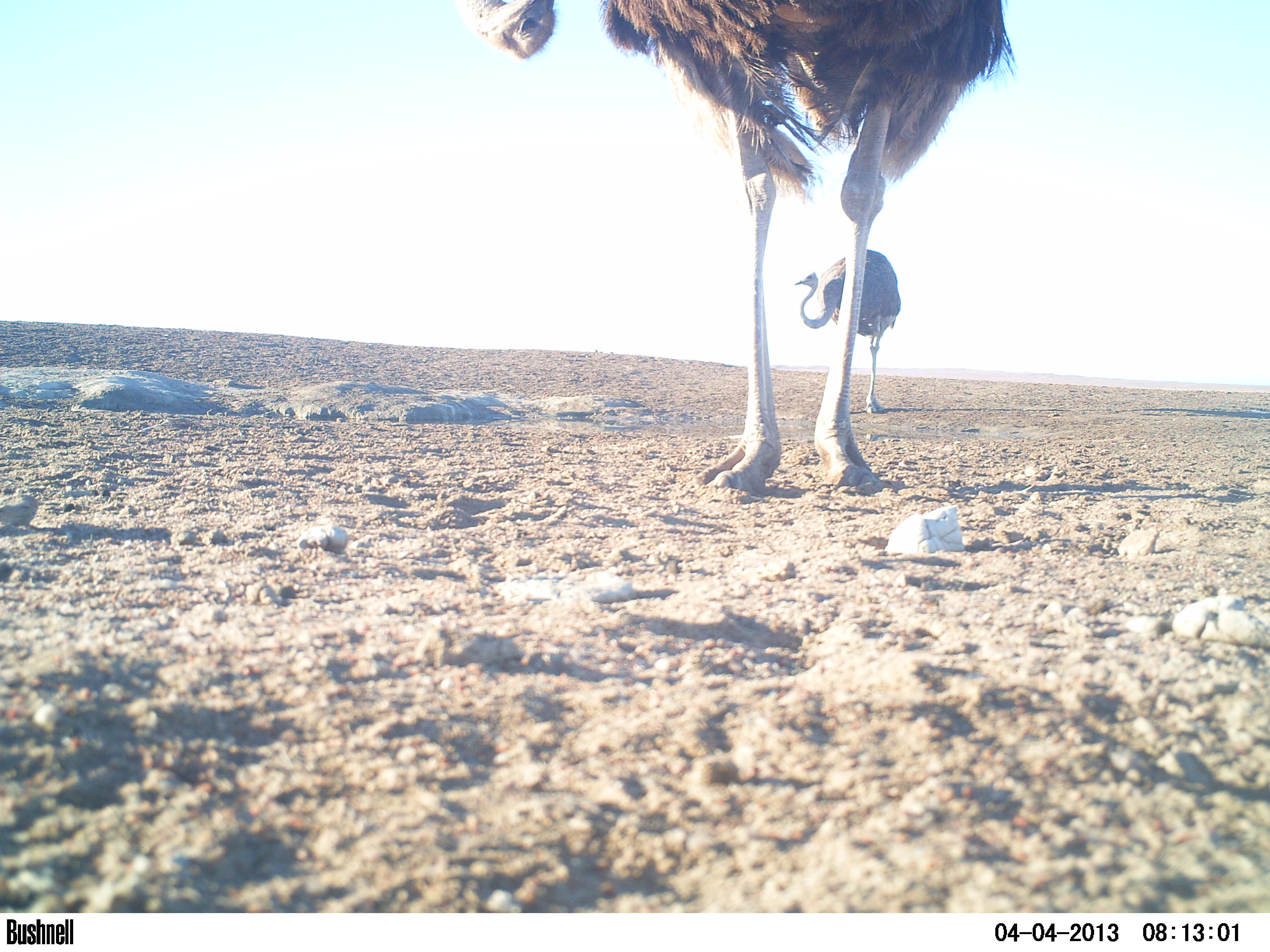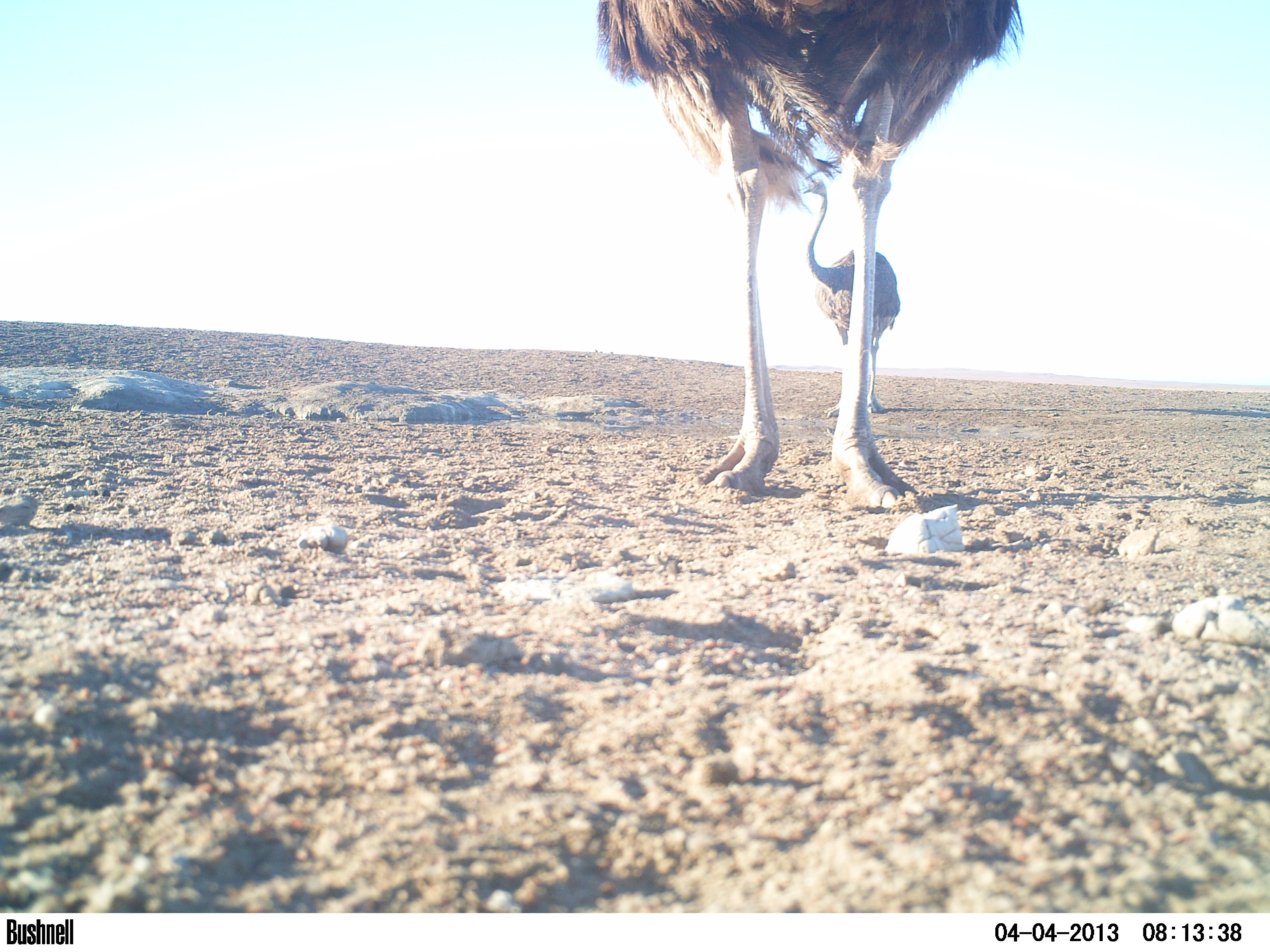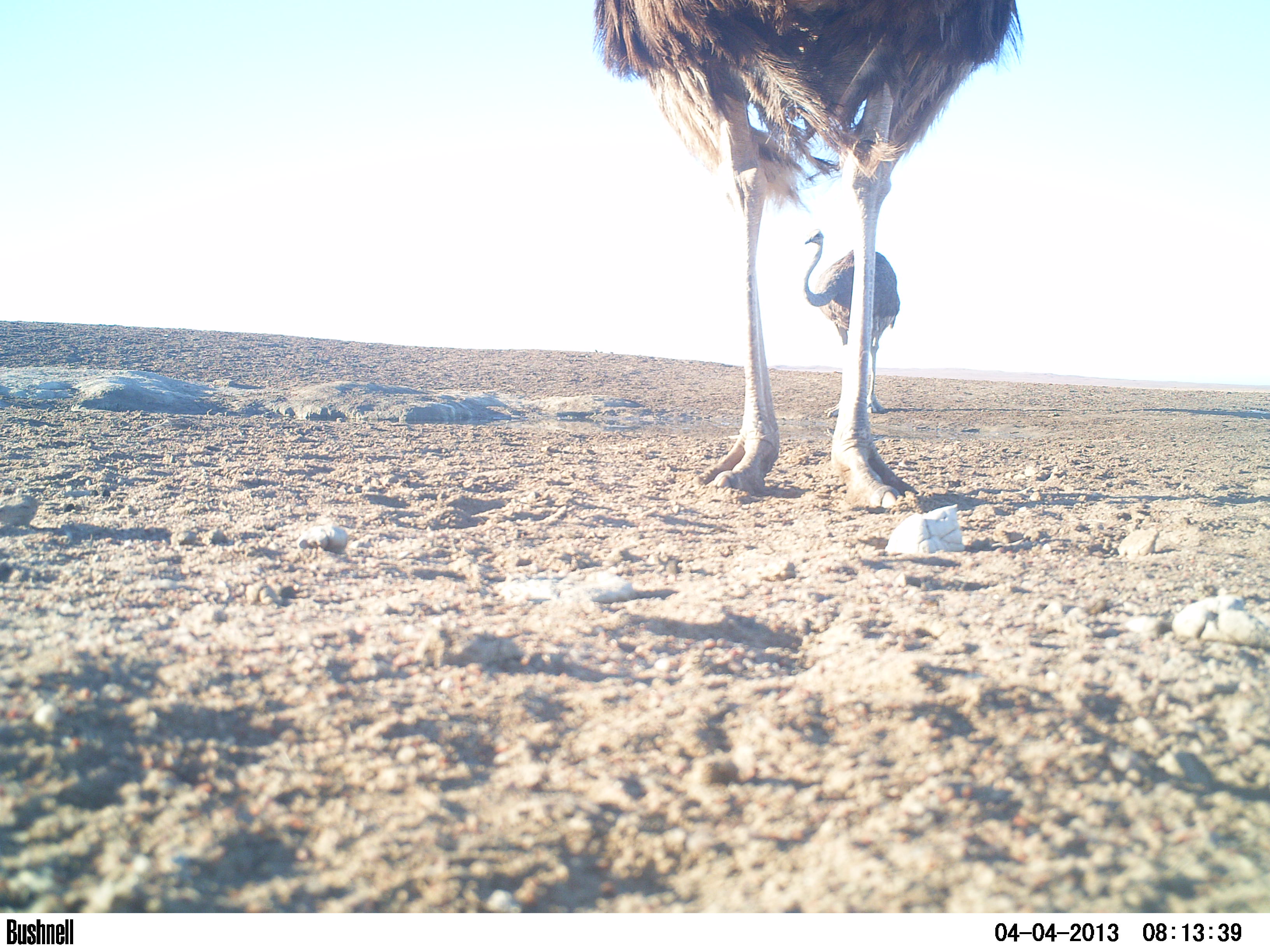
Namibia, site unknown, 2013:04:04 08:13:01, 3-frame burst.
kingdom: Animalia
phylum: Chordata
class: Aves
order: Struthioniformes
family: Struthionidae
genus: Struthio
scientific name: Struthio camelus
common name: common ostrich